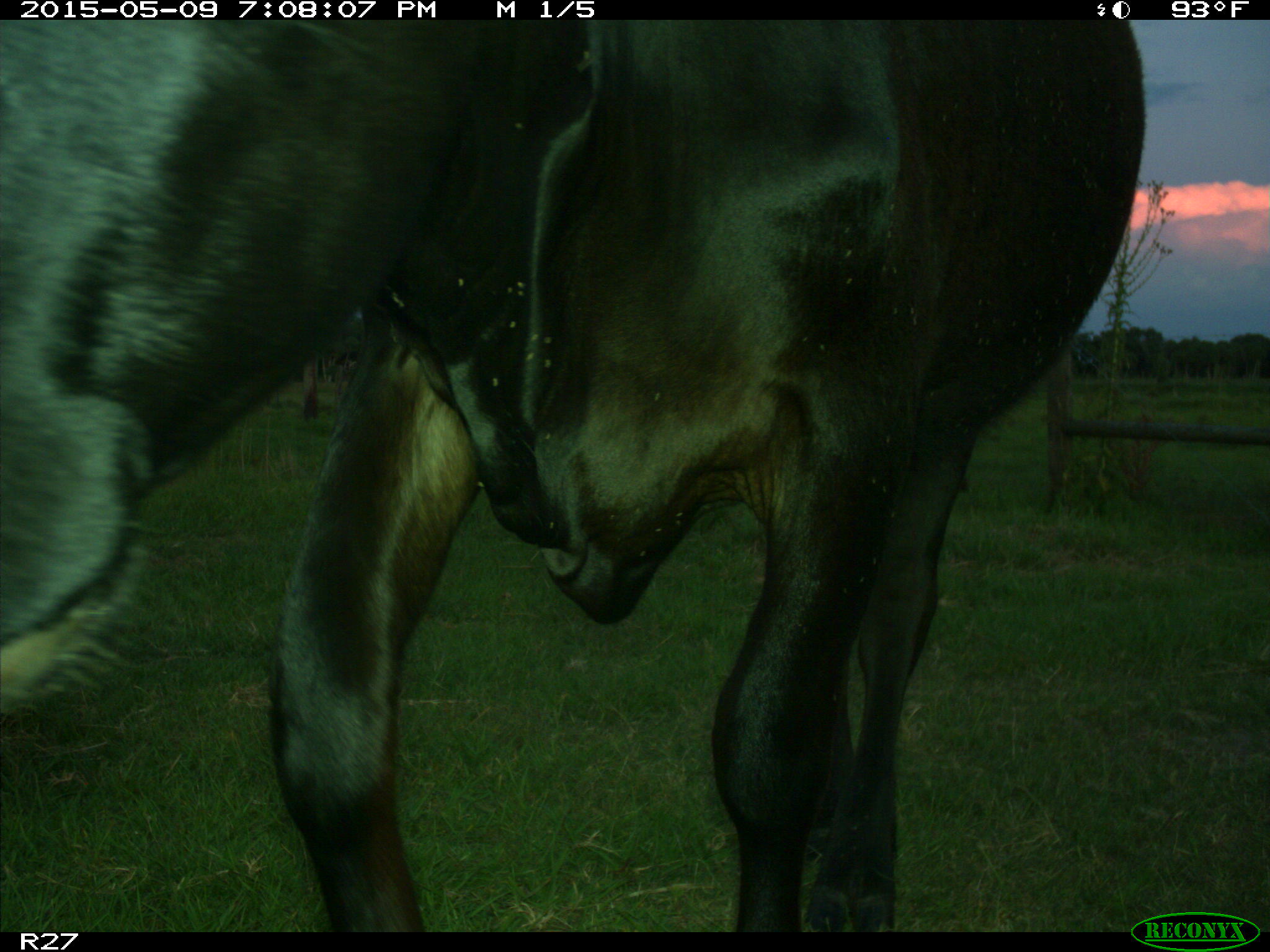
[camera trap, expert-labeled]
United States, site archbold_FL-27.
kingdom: Animalia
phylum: Chordata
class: Mammalia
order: Artiodactyla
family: Bovidae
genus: Bos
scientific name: Bos taurus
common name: domestic cow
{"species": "Bos taurus (domestic cow)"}